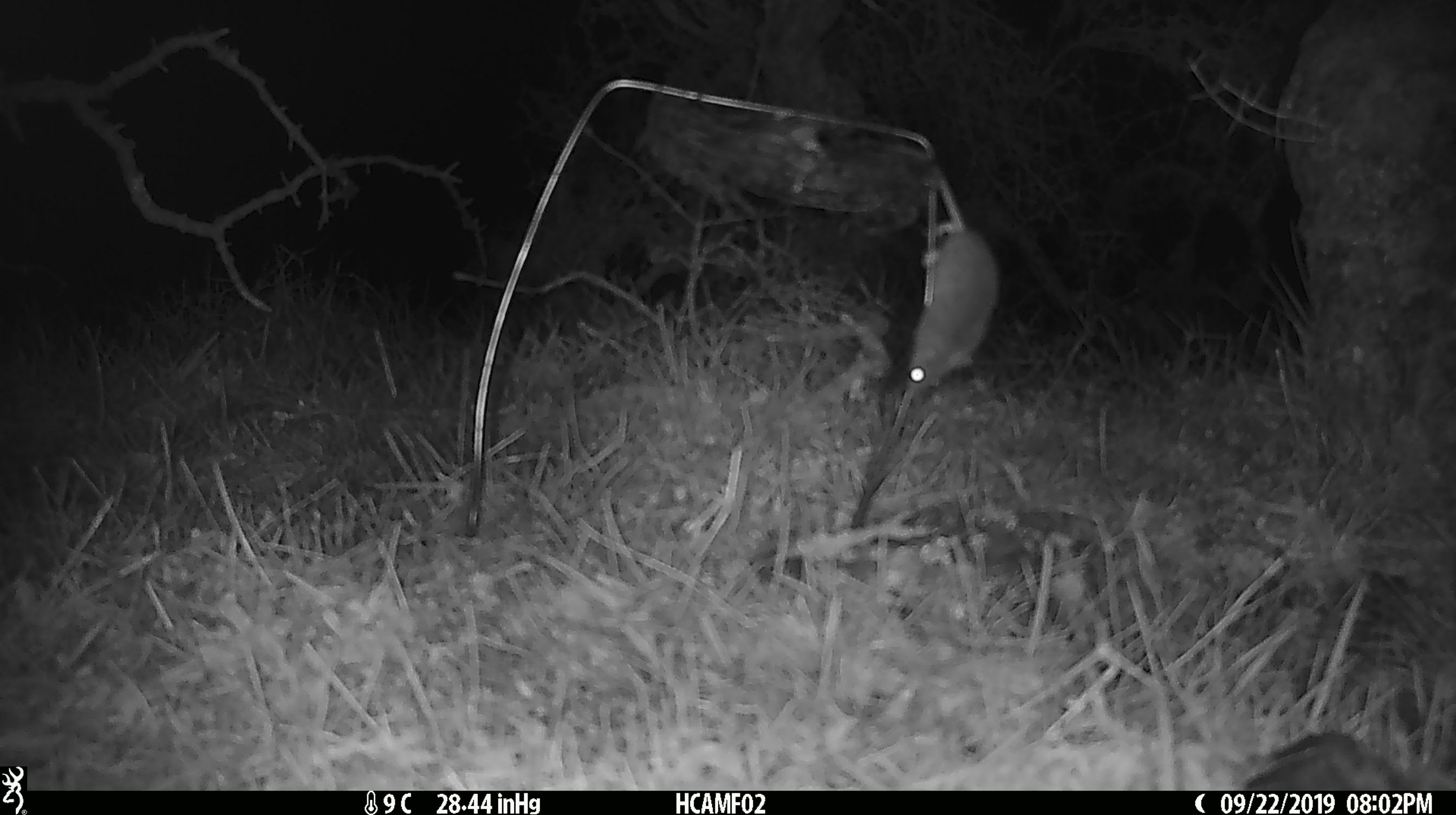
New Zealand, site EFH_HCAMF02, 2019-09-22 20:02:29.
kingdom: Animalia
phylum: Chordata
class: Mammalia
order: Rodentia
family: Muridae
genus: Mus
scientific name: Mus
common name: mouse